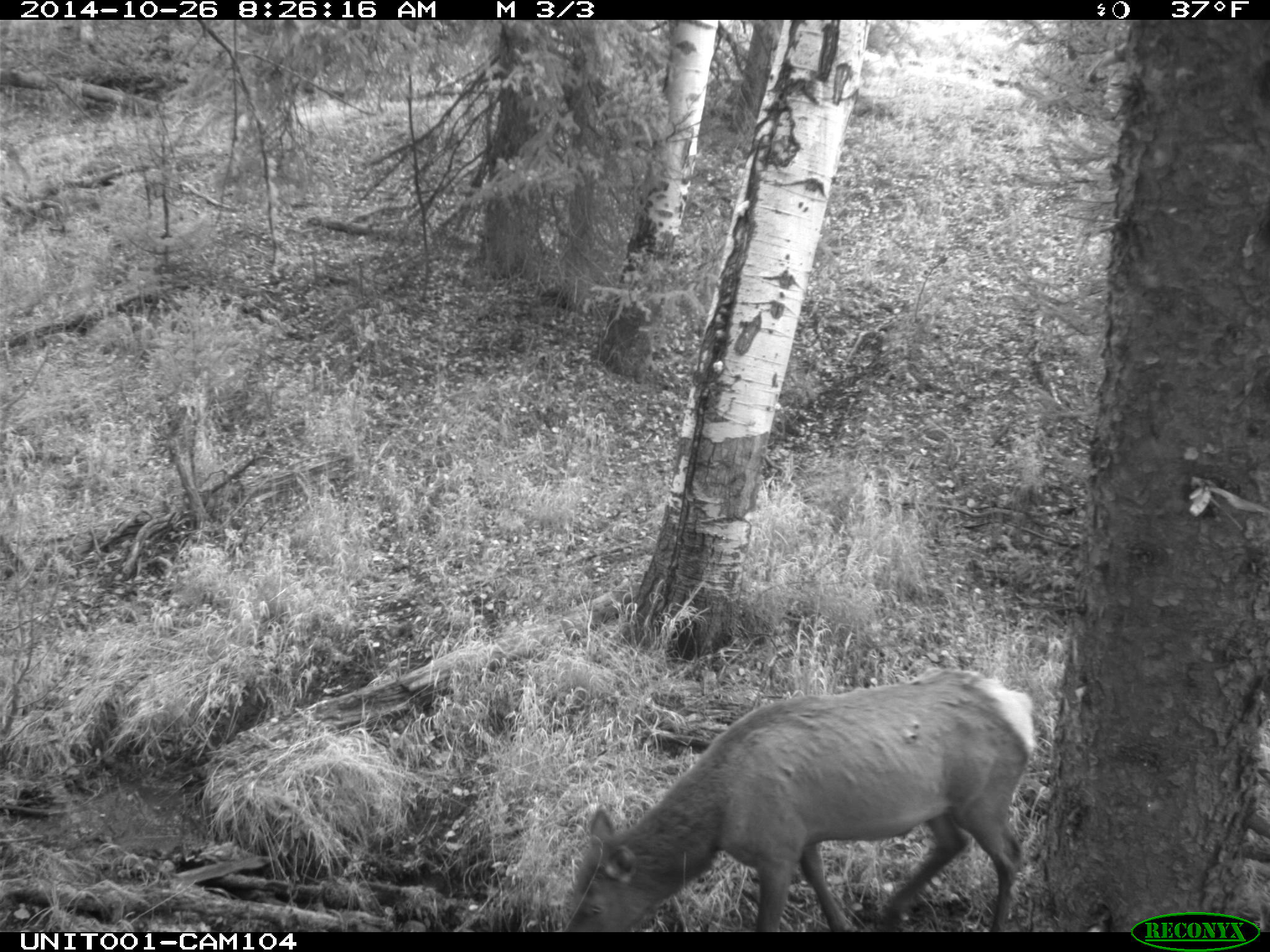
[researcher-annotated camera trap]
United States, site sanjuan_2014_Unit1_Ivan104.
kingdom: Animalia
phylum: Chordata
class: Mammalia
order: Artiodactyla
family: Cervidae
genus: Cervus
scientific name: Cervus elaphus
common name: red deer